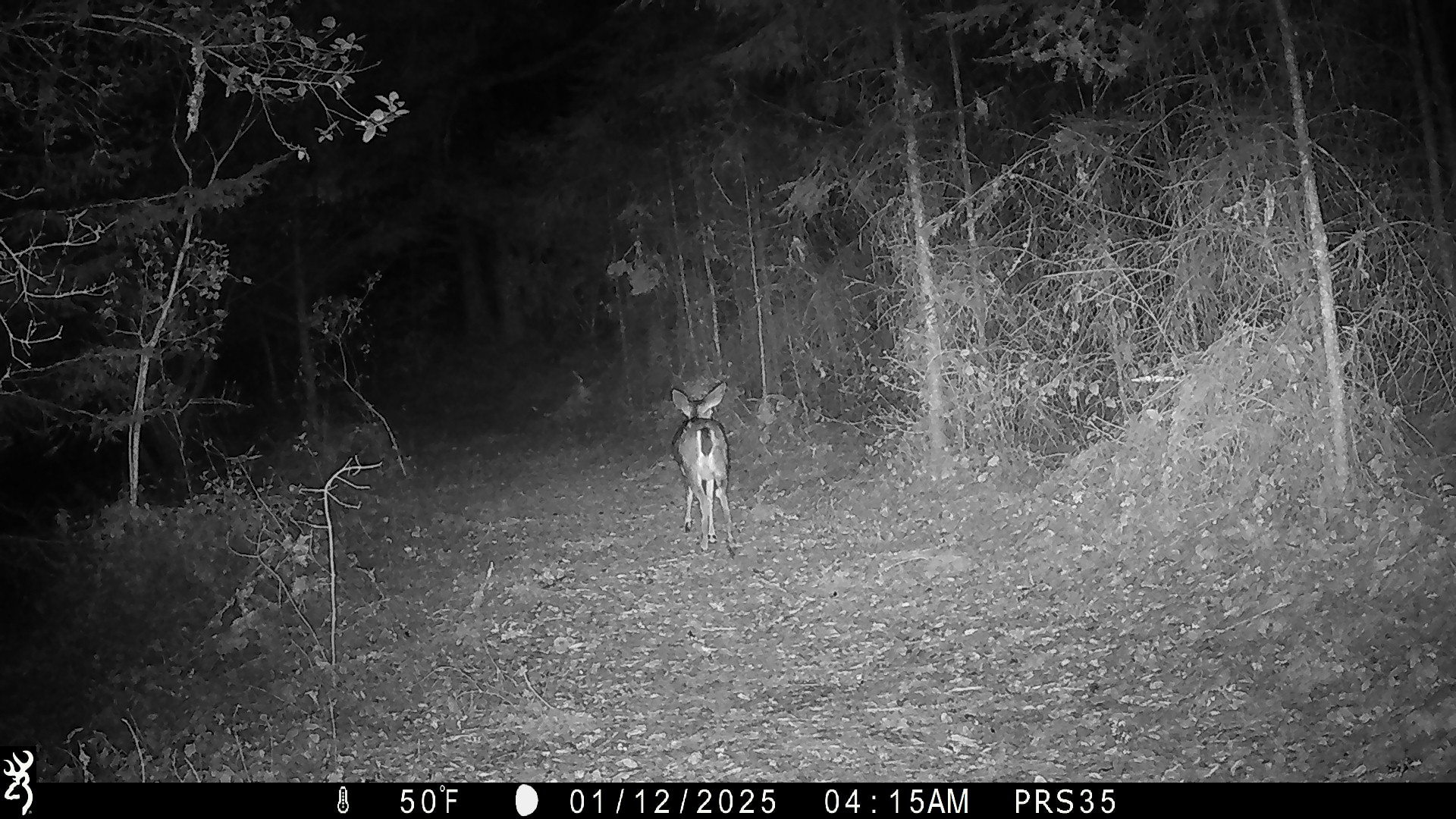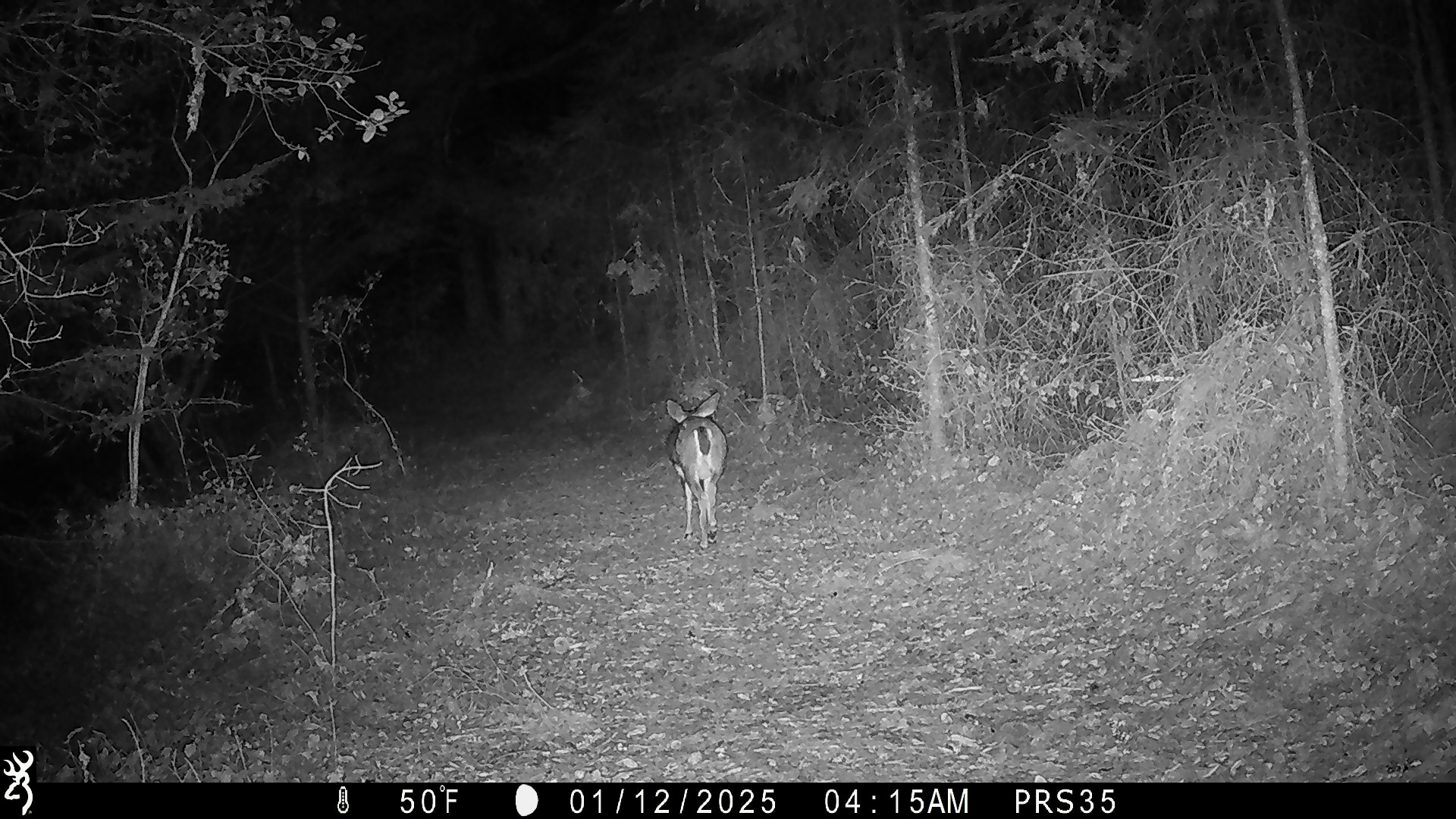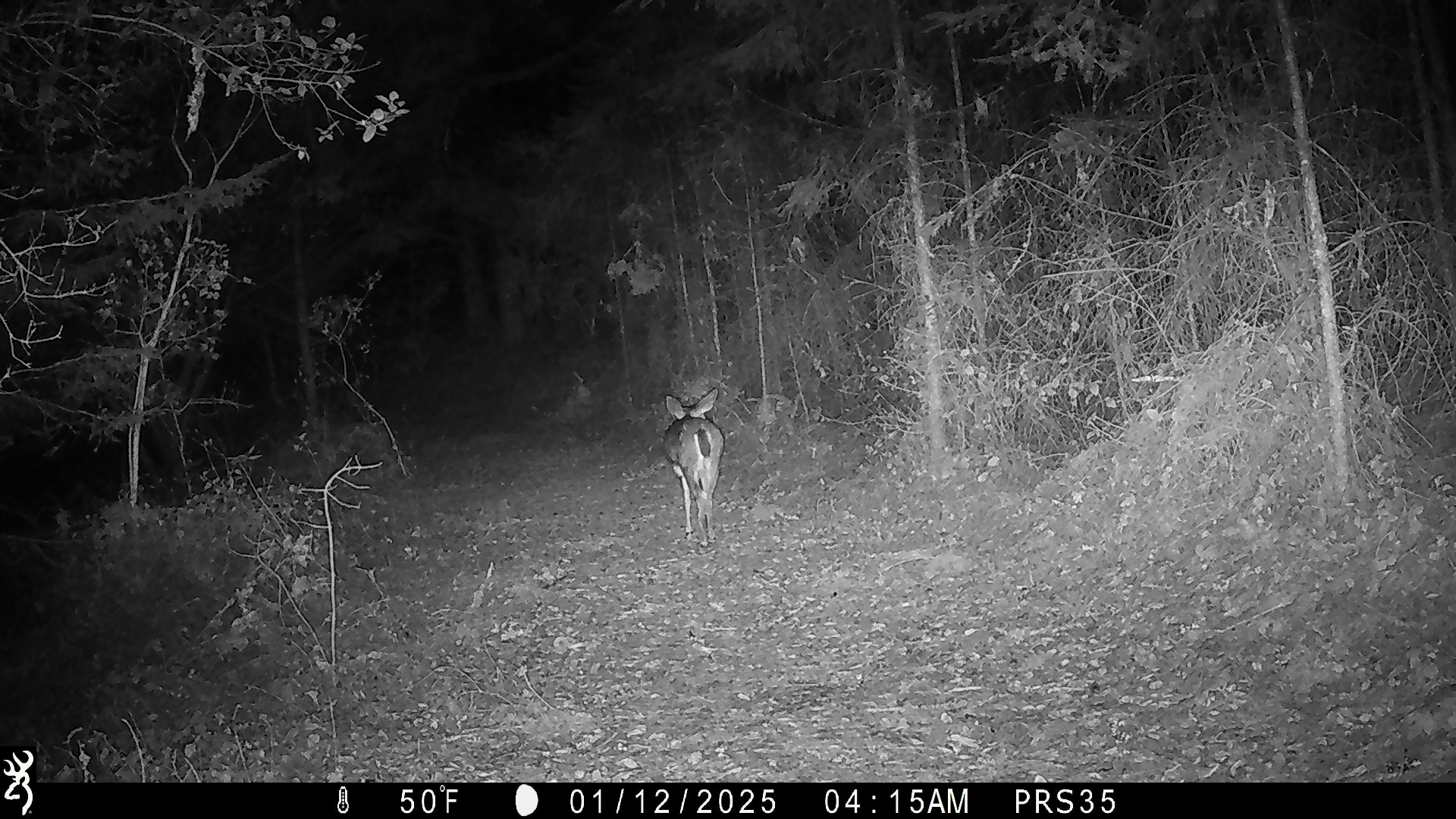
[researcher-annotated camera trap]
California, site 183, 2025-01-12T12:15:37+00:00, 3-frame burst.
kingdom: Animalia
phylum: Chordata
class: Mammalia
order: Artiodactyla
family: Cervidae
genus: Odocoileus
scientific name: Odocoileus hemionus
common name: mule deer